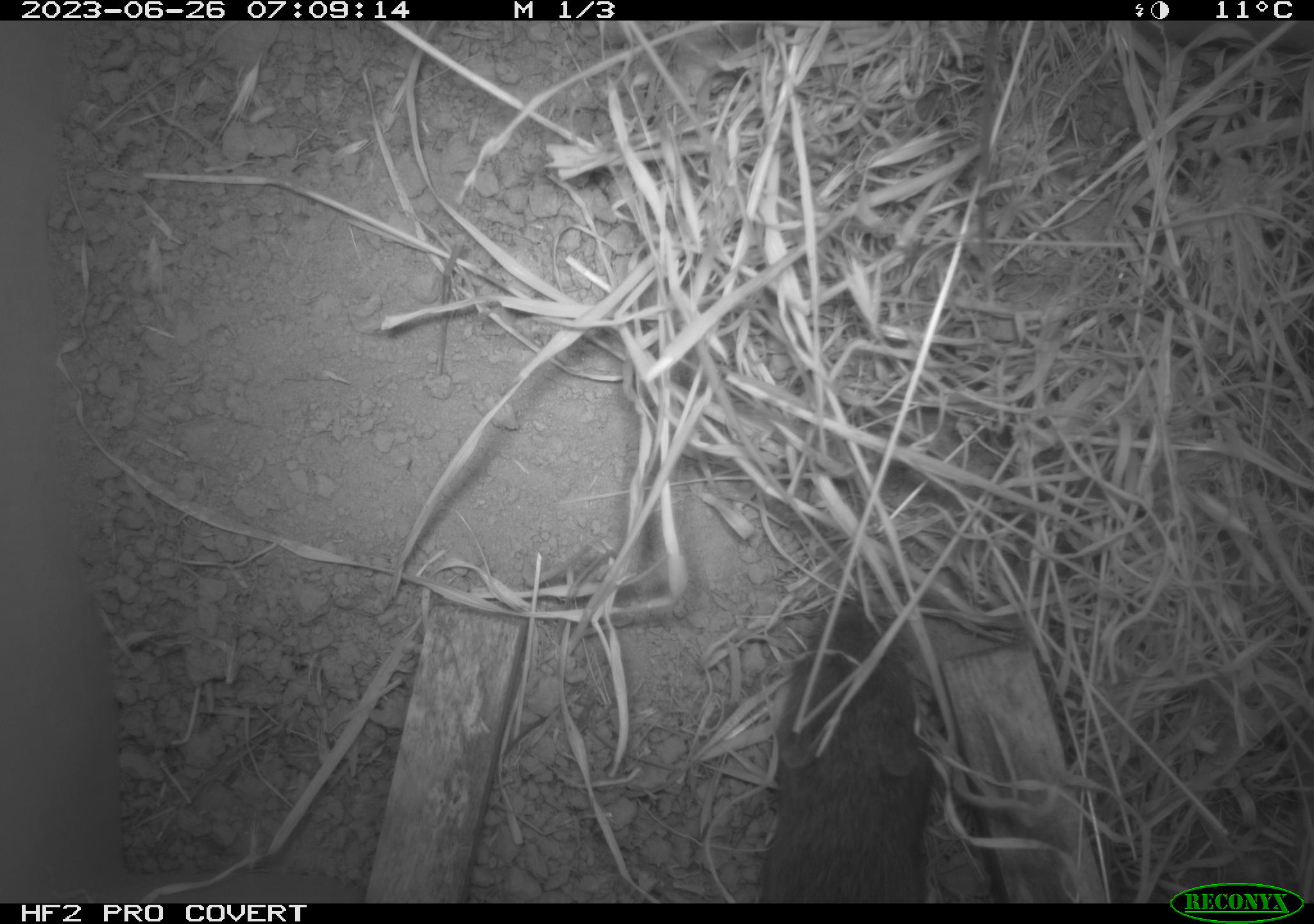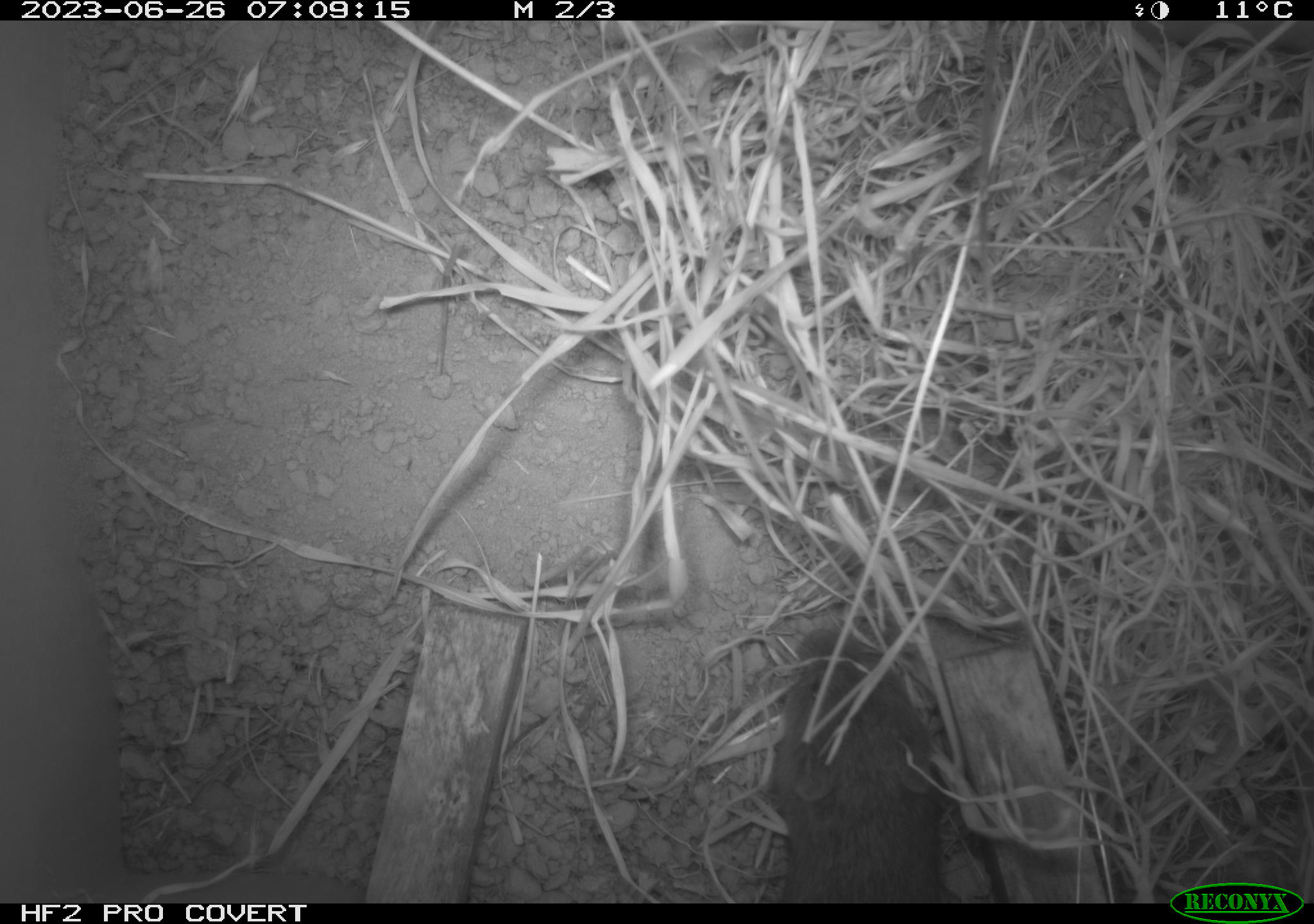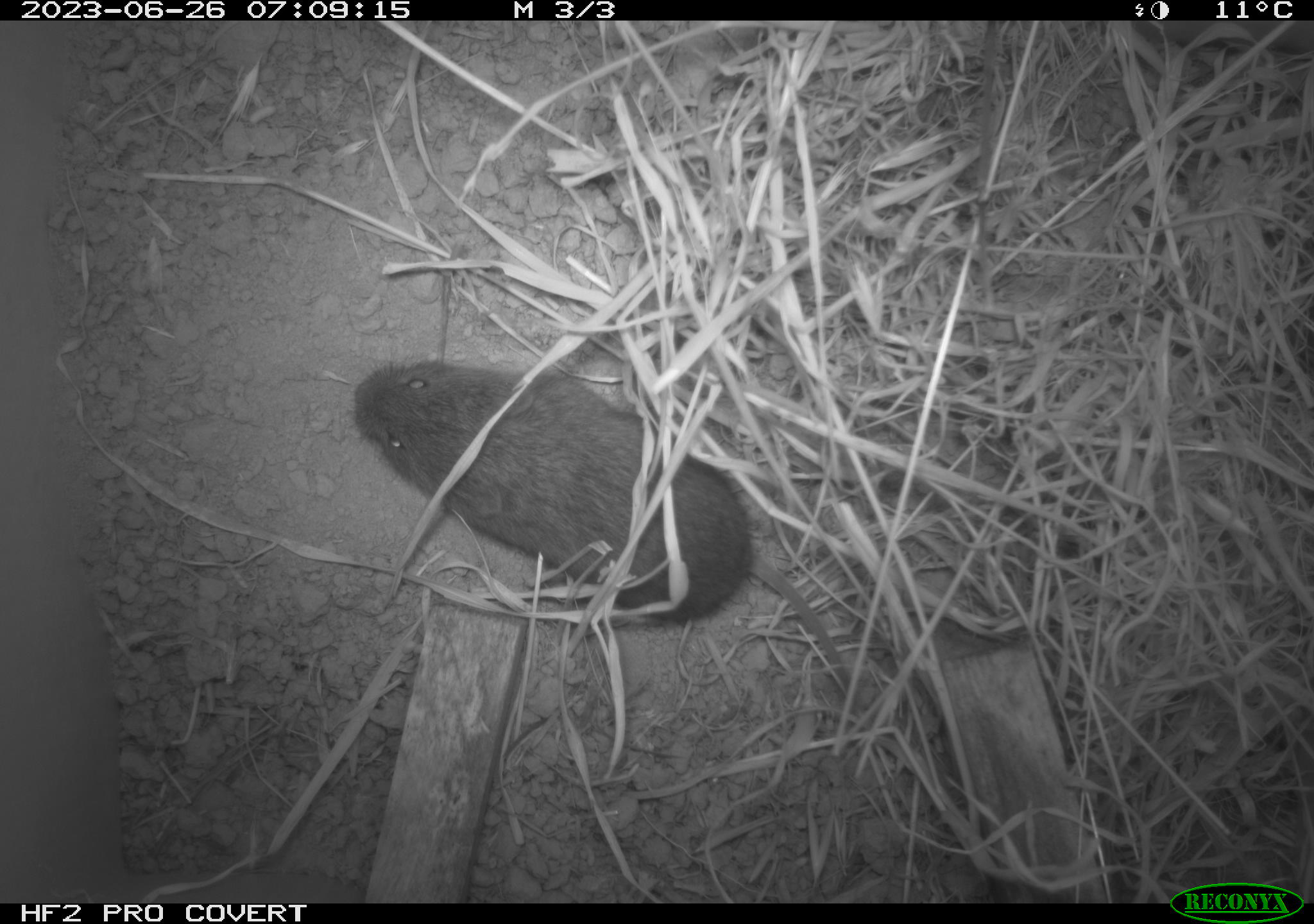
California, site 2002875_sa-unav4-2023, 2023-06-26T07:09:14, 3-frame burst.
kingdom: Animalia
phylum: Chordata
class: Mammalia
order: Rodentia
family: Cricetidae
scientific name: Arvicolinae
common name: voles, lemmings, and muskrats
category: arvicolinae subfamily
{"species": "arvicolinae subfamily (voles, lemmings, and muskrats) (Arvicolinae)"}